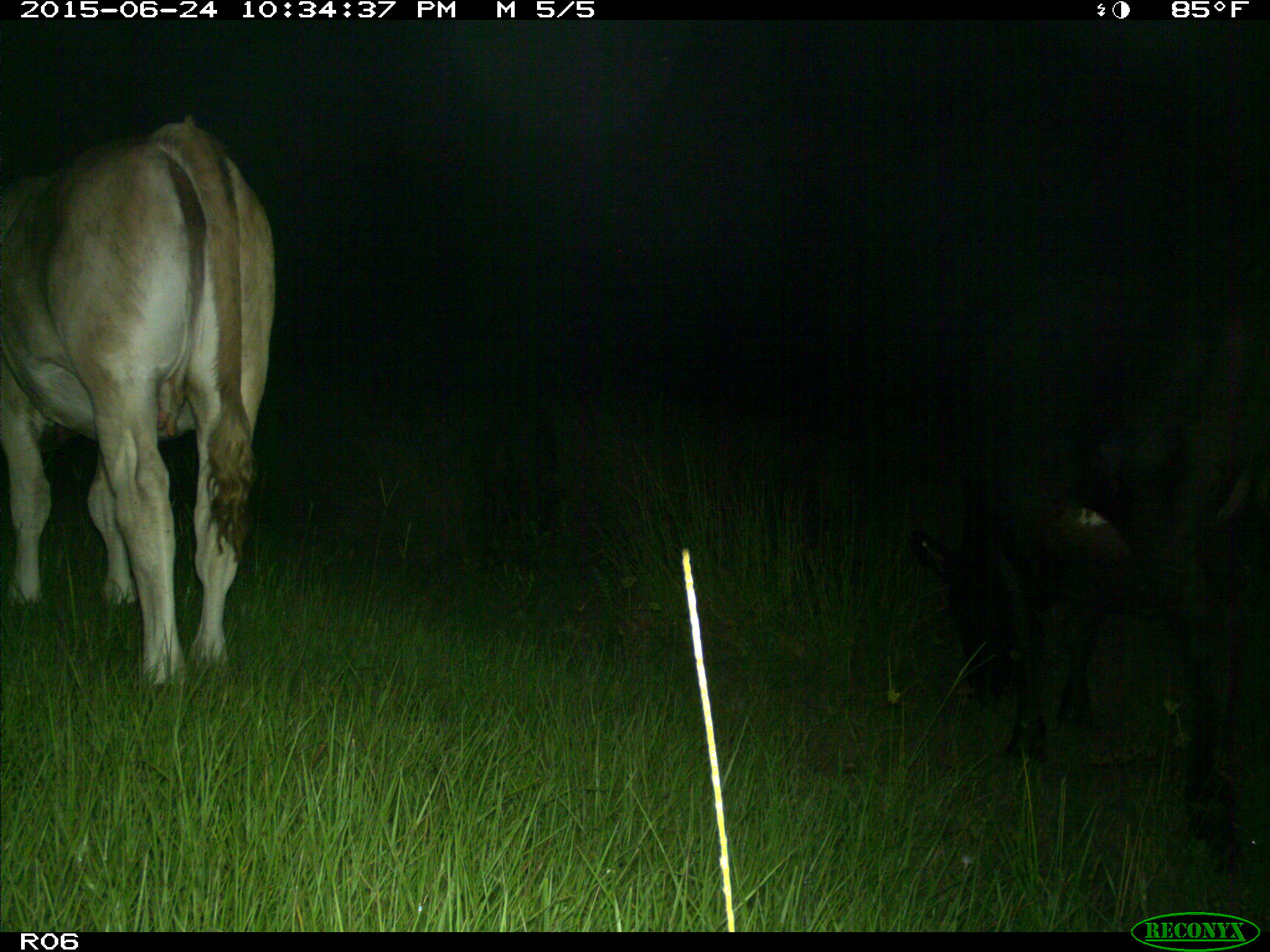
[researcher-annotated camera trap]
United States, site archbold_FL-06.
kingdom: Animalia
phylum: Chordata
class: Mammalia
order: Artiodactyla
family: Bovidae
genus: Bos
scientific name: Bos taurus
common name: domestic cow